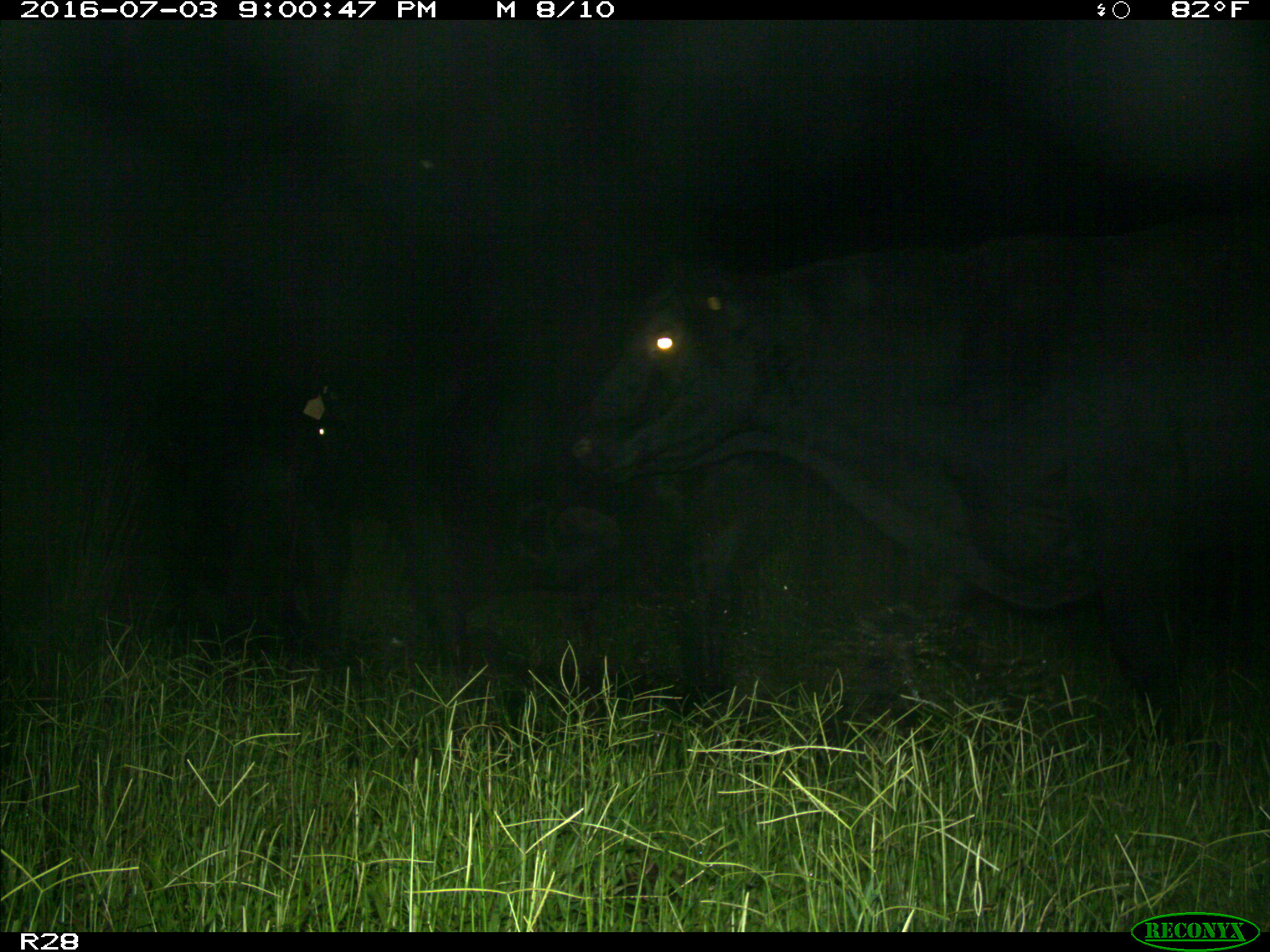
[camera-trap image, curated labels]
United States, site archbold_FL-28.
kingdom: Animalia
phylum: Chordata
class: Mammalia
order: Artiodactyla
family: Bovidae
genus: Bos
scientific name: Bos taurus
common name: domestic cow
Bos taurus (domestic cow).